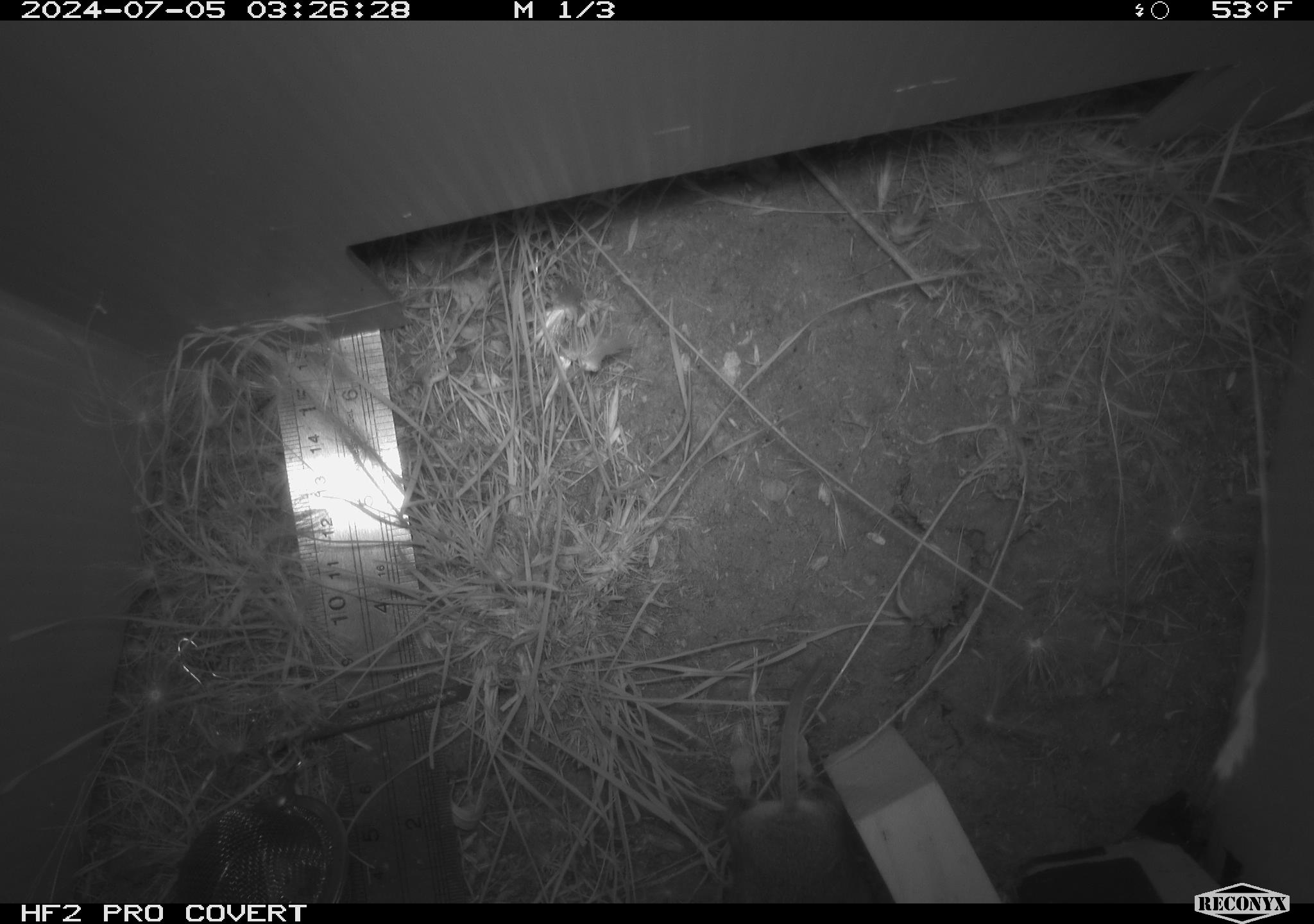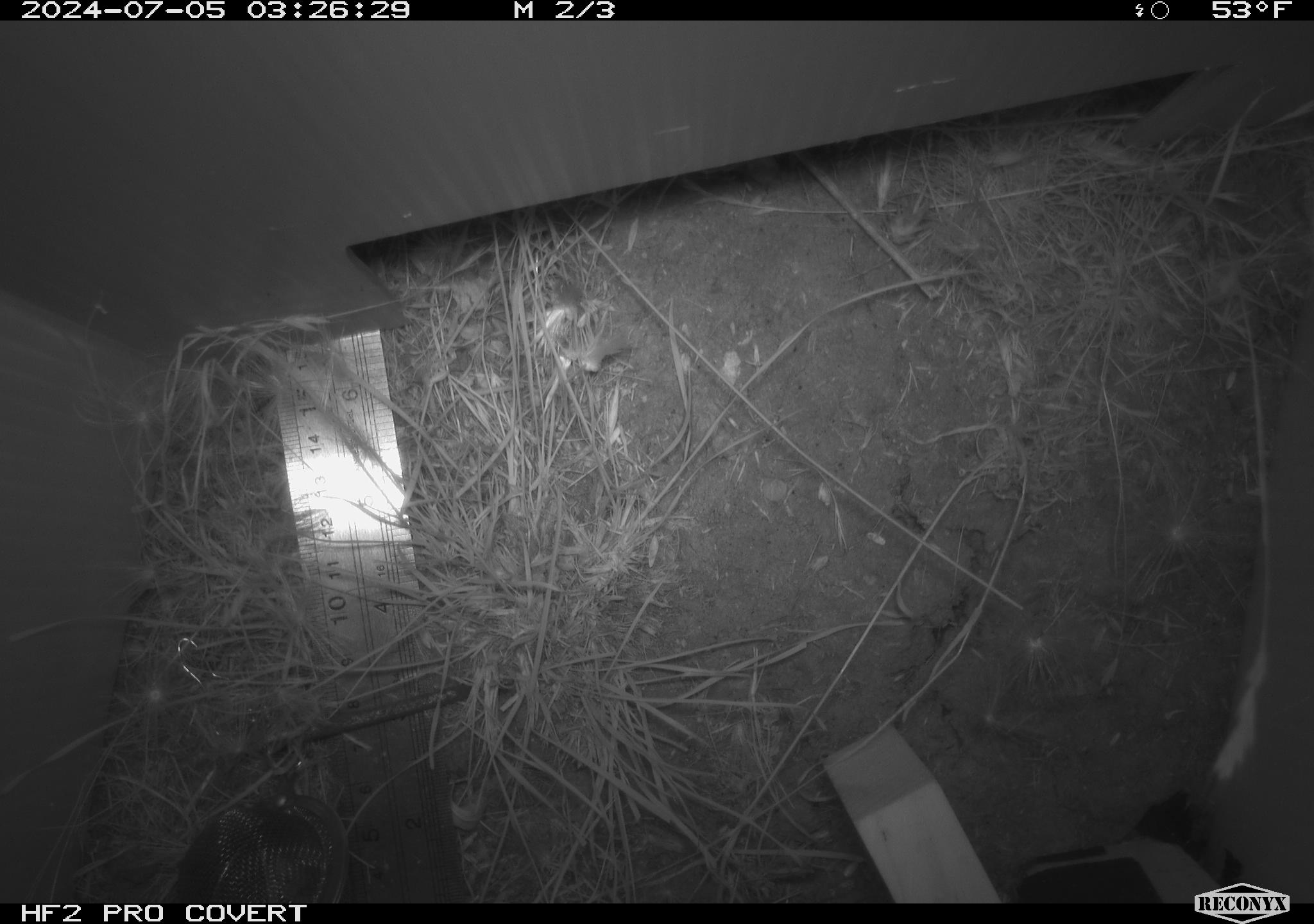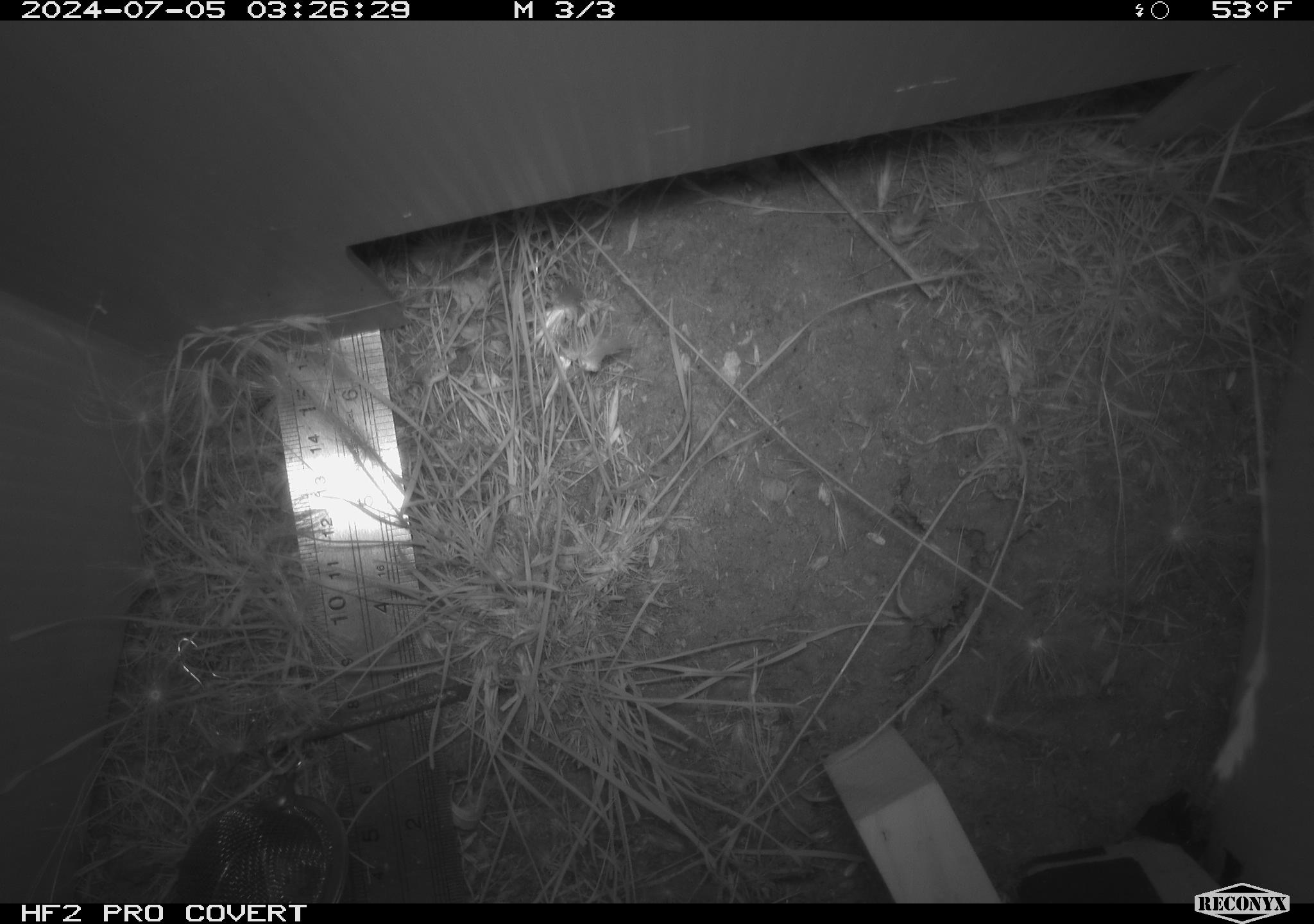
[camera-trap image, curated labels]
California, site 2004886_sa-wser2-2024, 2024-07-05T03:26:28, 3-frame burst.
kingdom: Animalia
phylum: Chordata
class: Mammalia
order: Rodentia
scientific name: Rodentia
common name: mouse species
Mouse species (Rodentia).